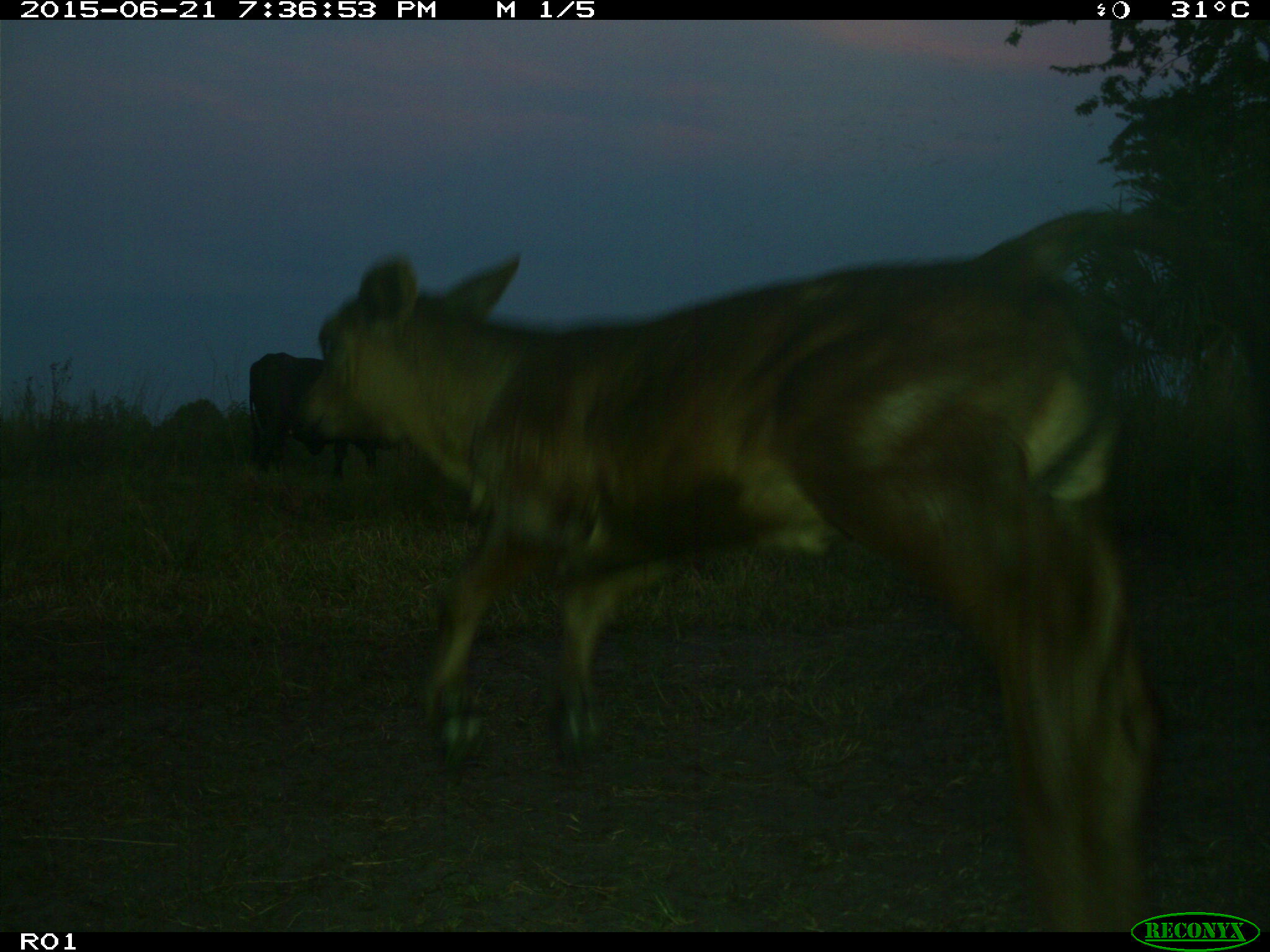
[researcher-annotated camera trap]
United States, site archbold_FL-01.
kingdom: Animalia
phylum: Chordata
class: Mammalia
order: Artiodactyla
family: Bovidae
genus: Bos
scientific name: Bos taurus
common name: domestic cow